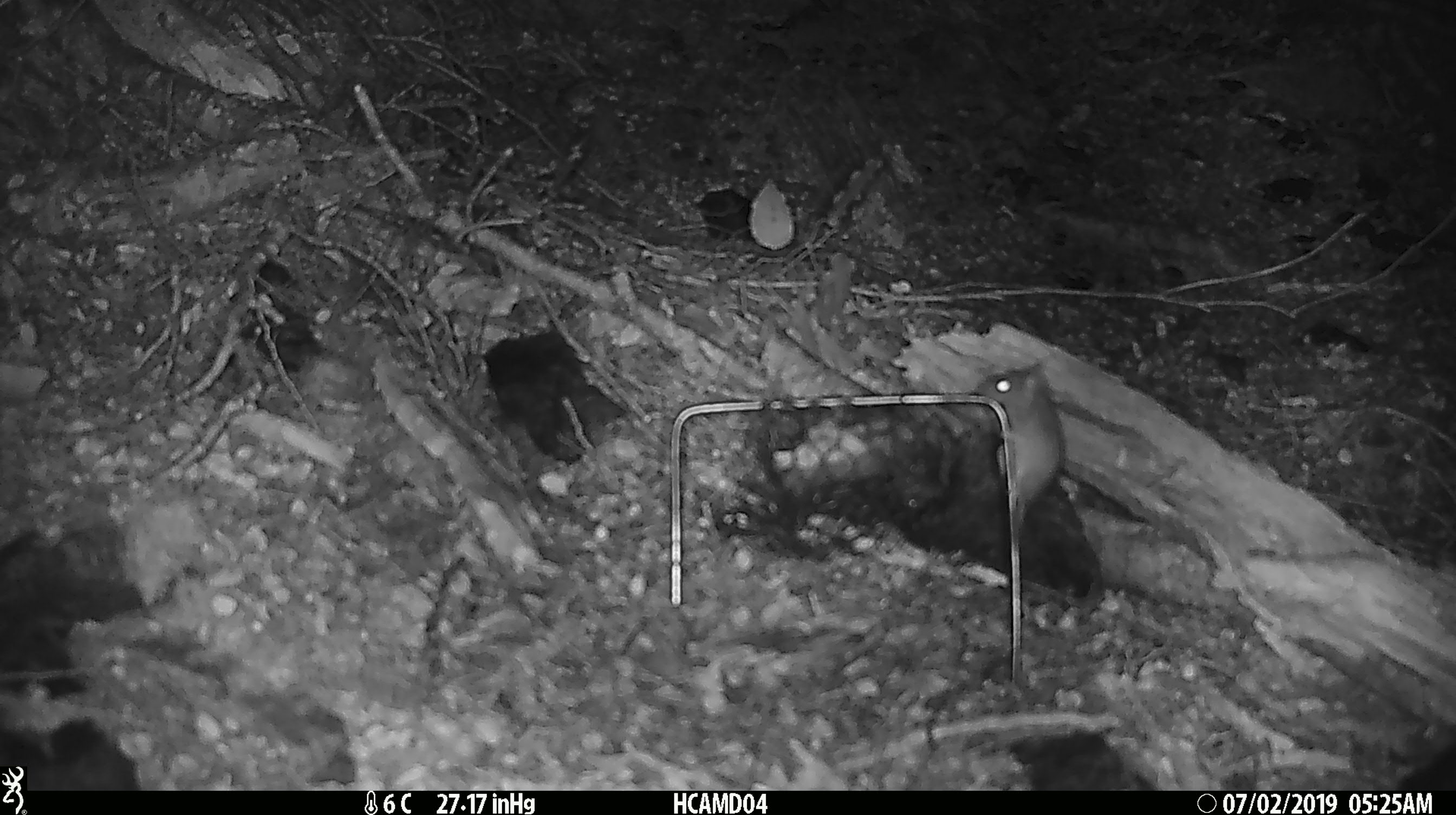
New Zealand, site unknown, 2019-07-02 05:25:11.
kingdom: Animalia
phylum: Chordata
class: Mammalia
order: Rodentia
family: Muridae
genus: Mus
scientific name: Mus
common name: mouse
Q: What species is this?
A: Mouse (Mus).